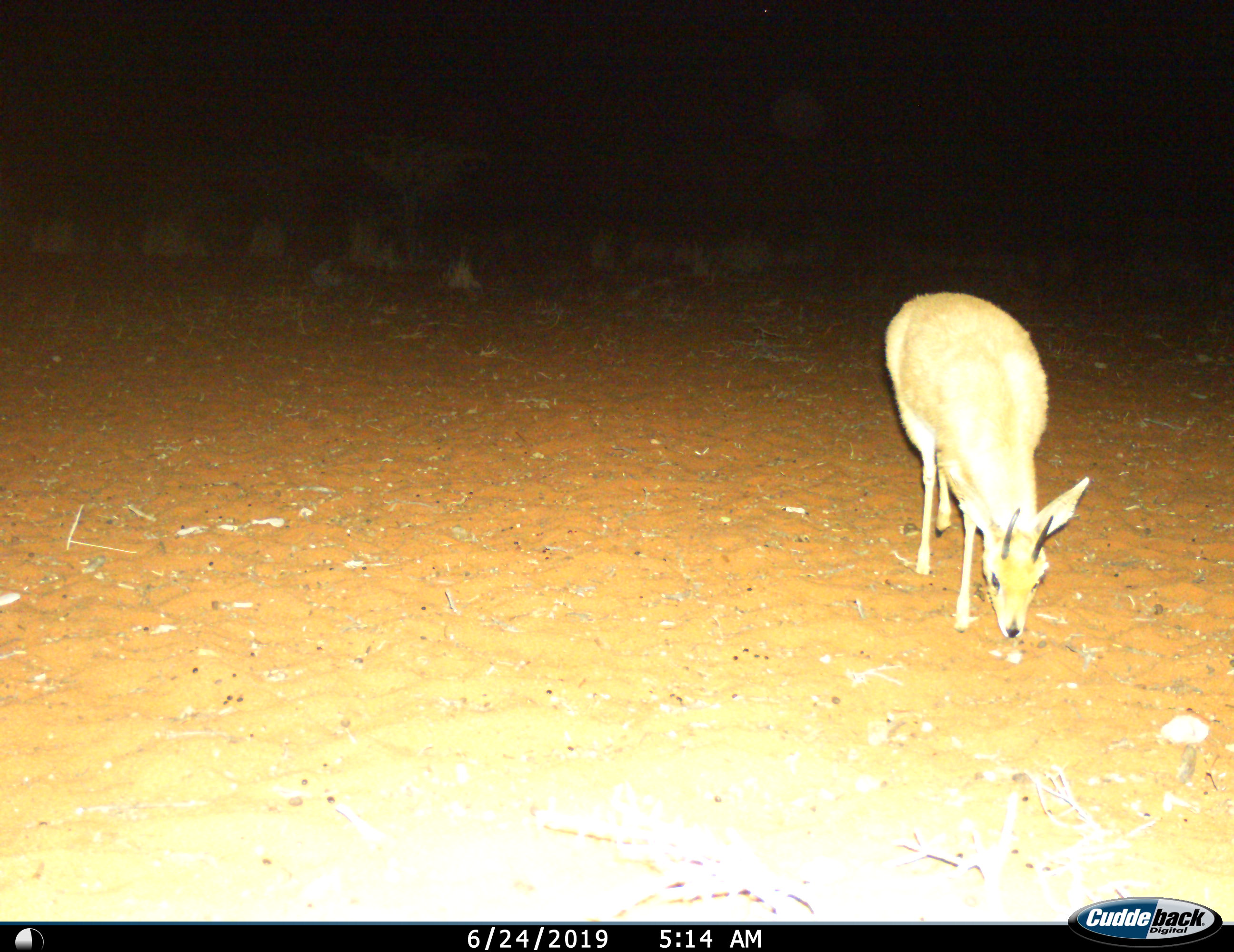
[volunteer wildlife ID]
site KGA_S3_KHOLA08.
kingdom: Animalia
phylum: Chordata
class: Mammalia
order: Artiodactyla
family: Bovidae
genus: Raphicerus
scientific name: Raphicerus campestris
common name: steenbok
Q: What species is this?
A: Steenbok (Raphicerus campestris).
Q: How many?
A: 1.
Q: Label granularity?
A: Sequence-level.